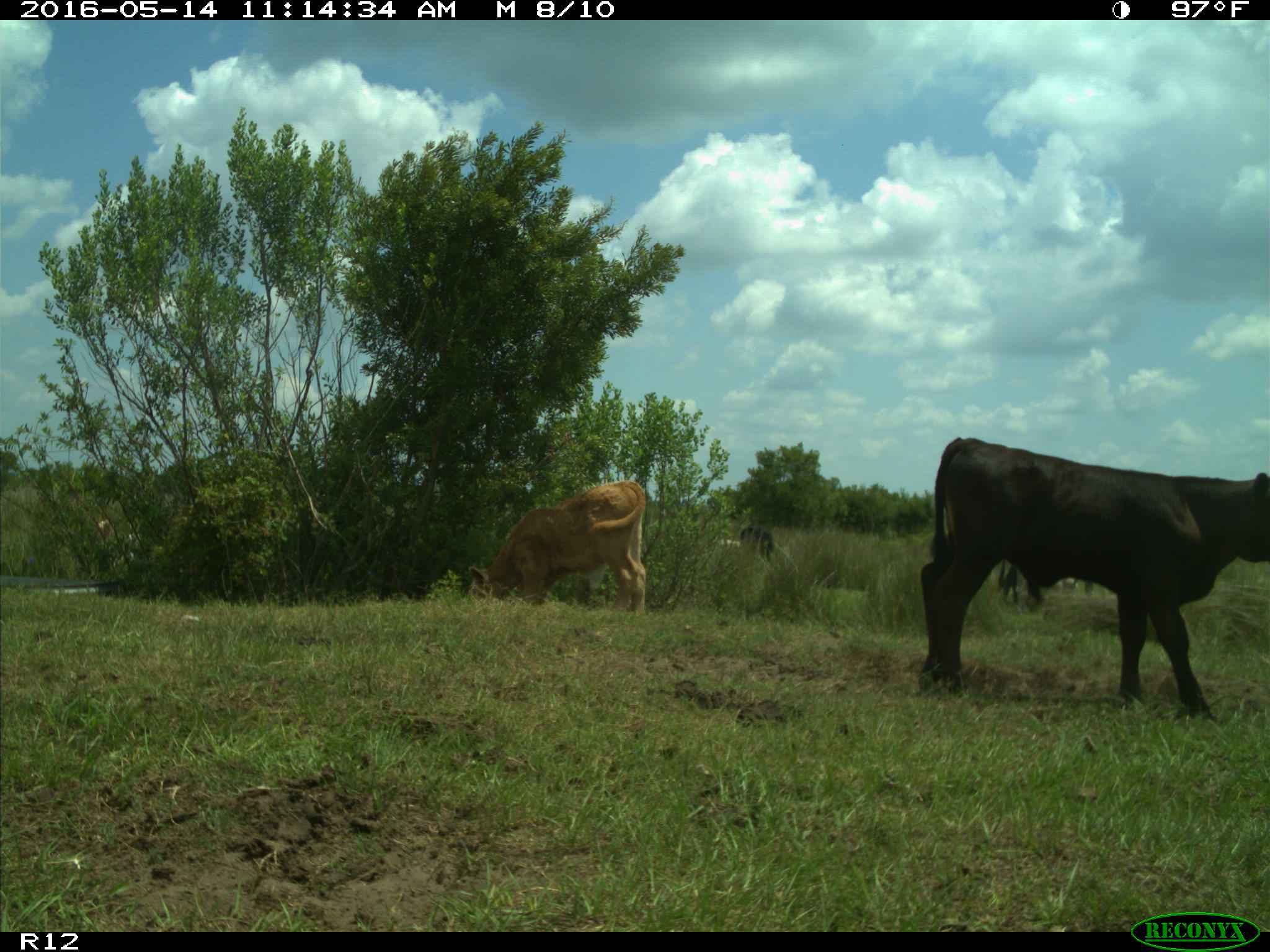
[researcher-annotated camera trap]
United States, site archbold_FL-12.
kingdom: Animalia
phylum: Chordata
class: Mammalia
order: Artiodactyla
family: Bovidae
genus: Bos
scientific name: Bos taurus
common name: domestic cow